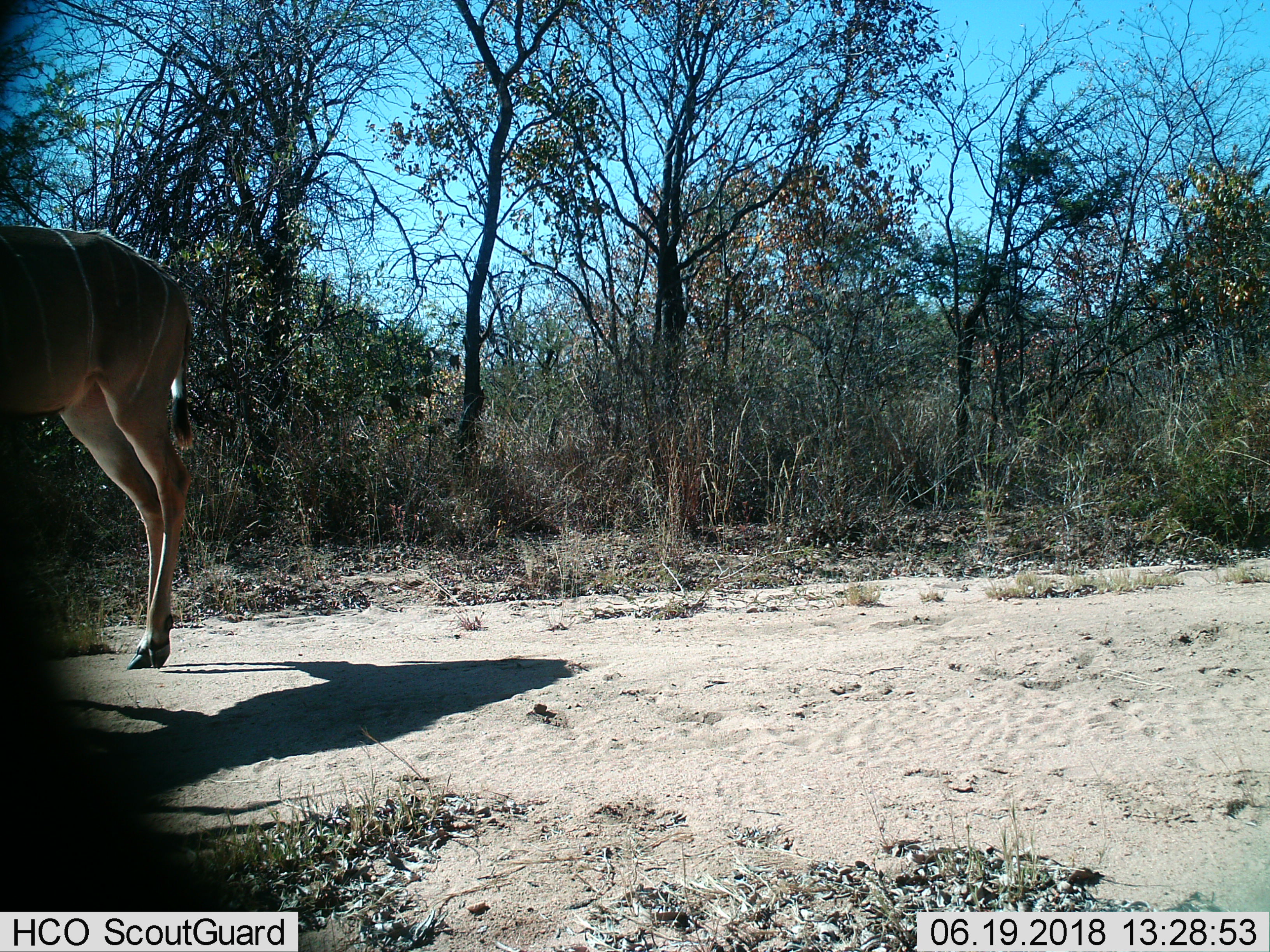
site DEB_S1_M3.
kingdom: Animalia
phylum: Chordata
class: Mammalia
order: Artiodactyla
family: Bovidae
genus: Tragelaphus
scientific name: Tragelaphus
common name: kudu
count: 1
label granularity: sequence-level